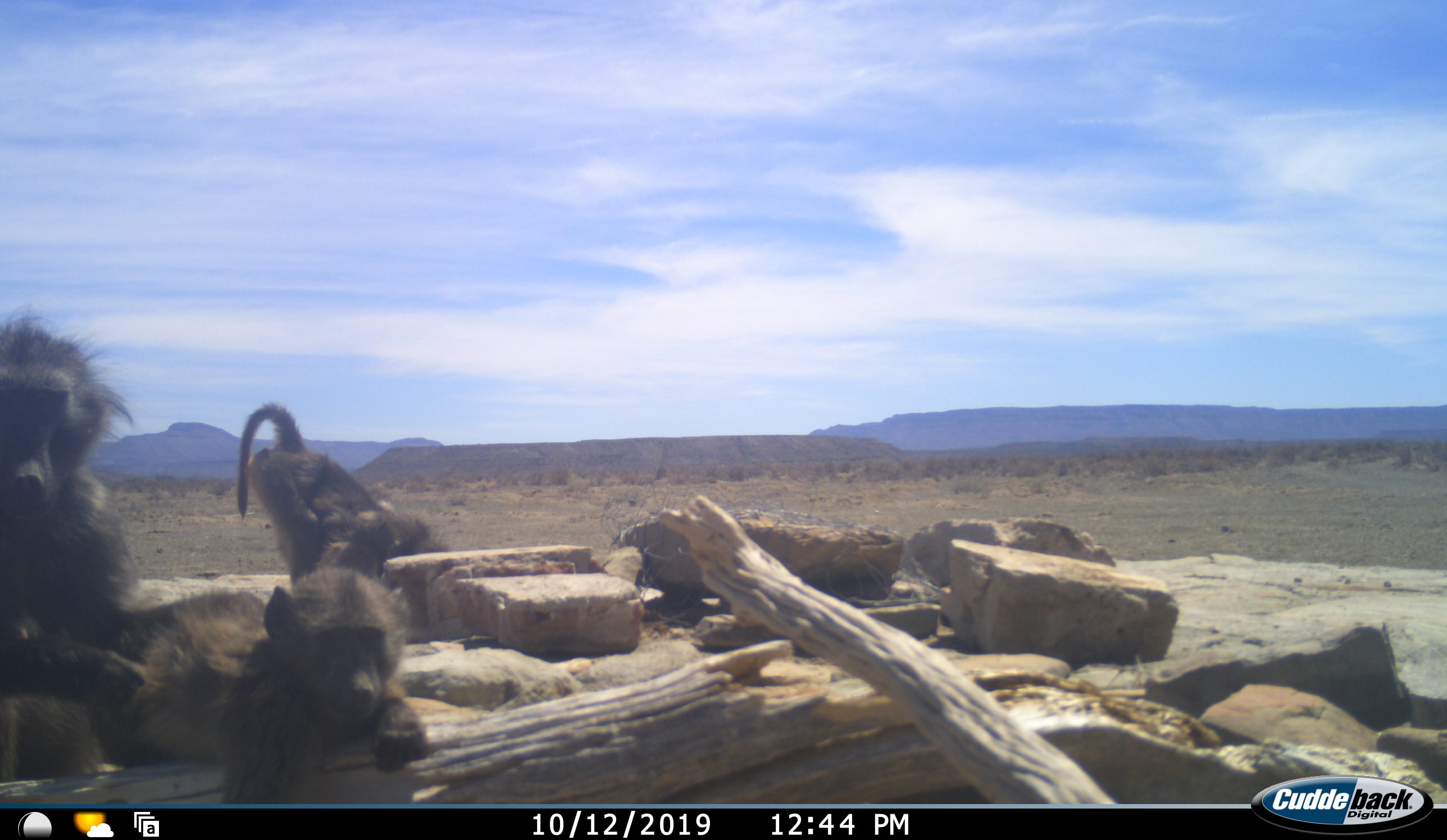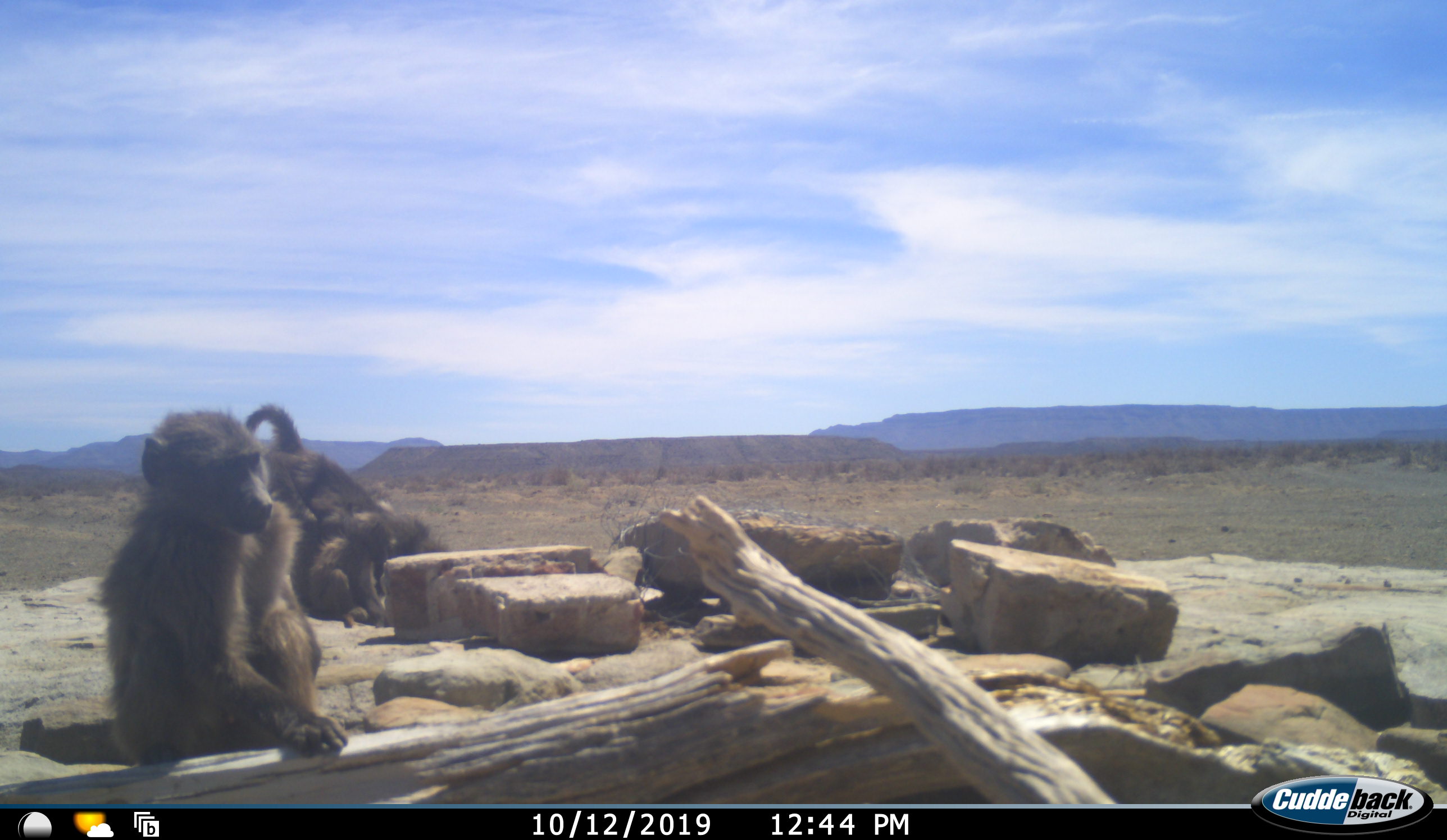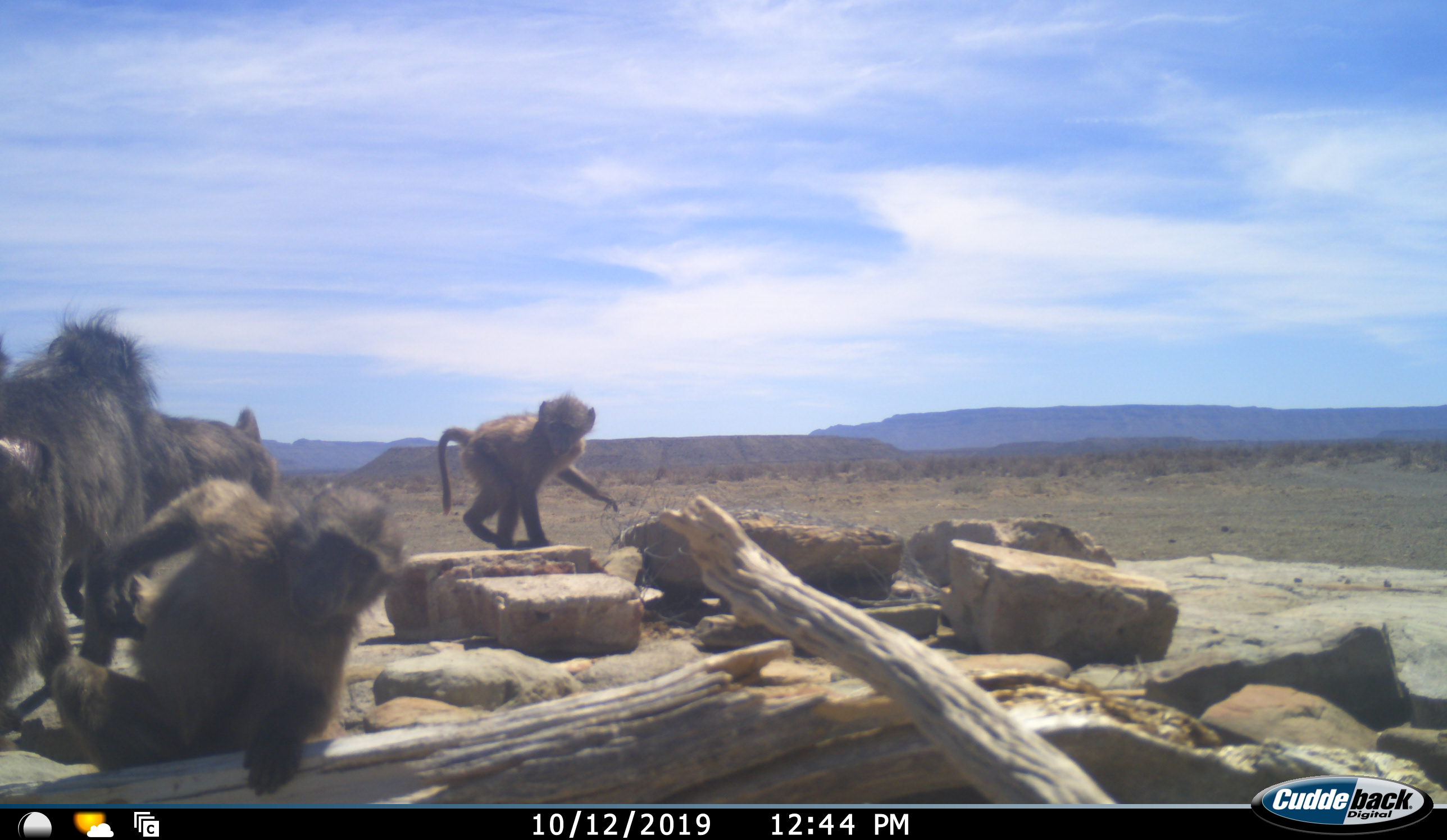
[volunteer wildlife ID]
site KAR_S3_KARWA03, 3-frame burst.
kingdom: Animalia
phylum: Chordata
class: Mammalia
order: Primates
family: Cercopithecidae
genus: Papio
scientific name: Papio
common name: baboon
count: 4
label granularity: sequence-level